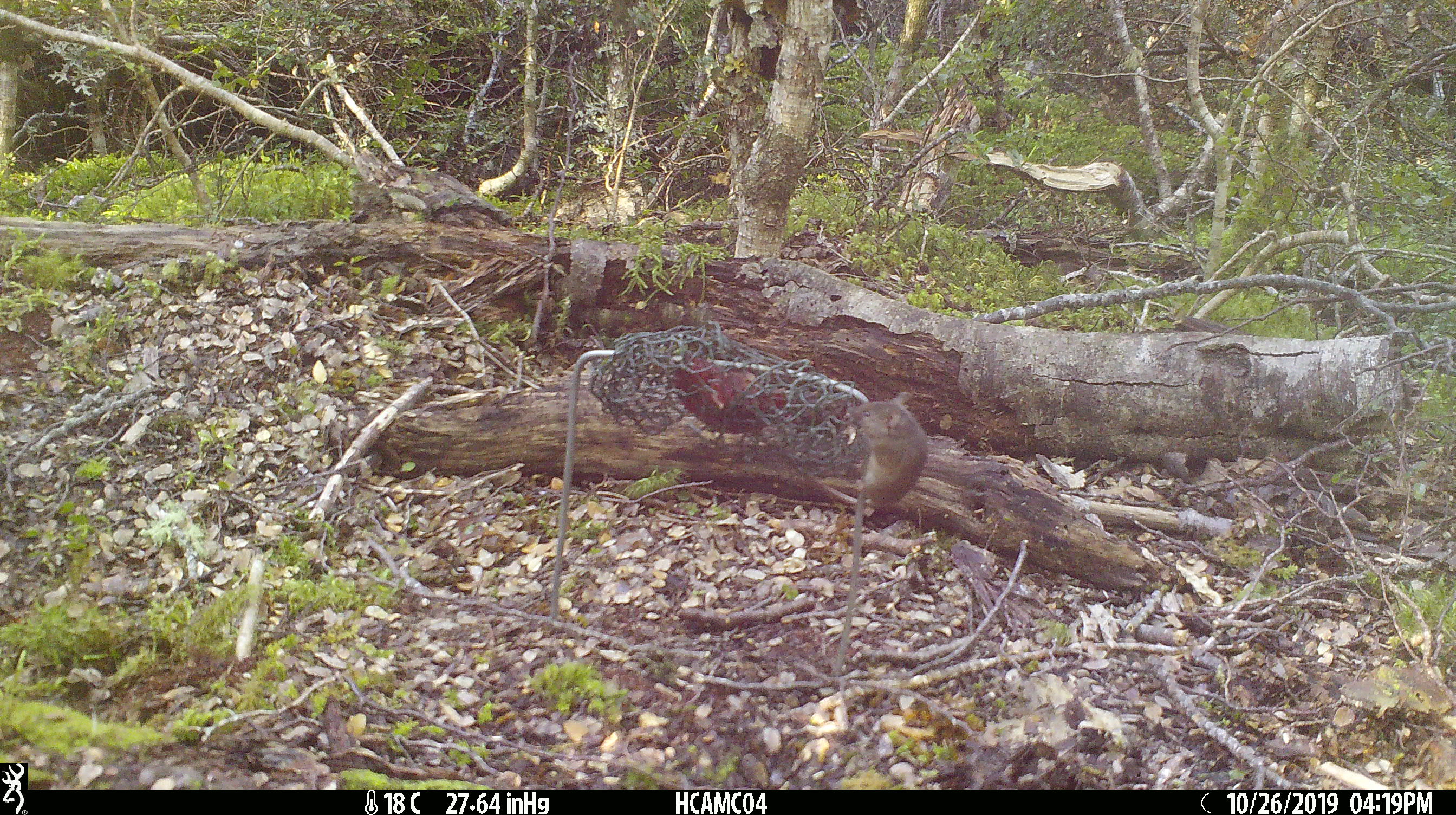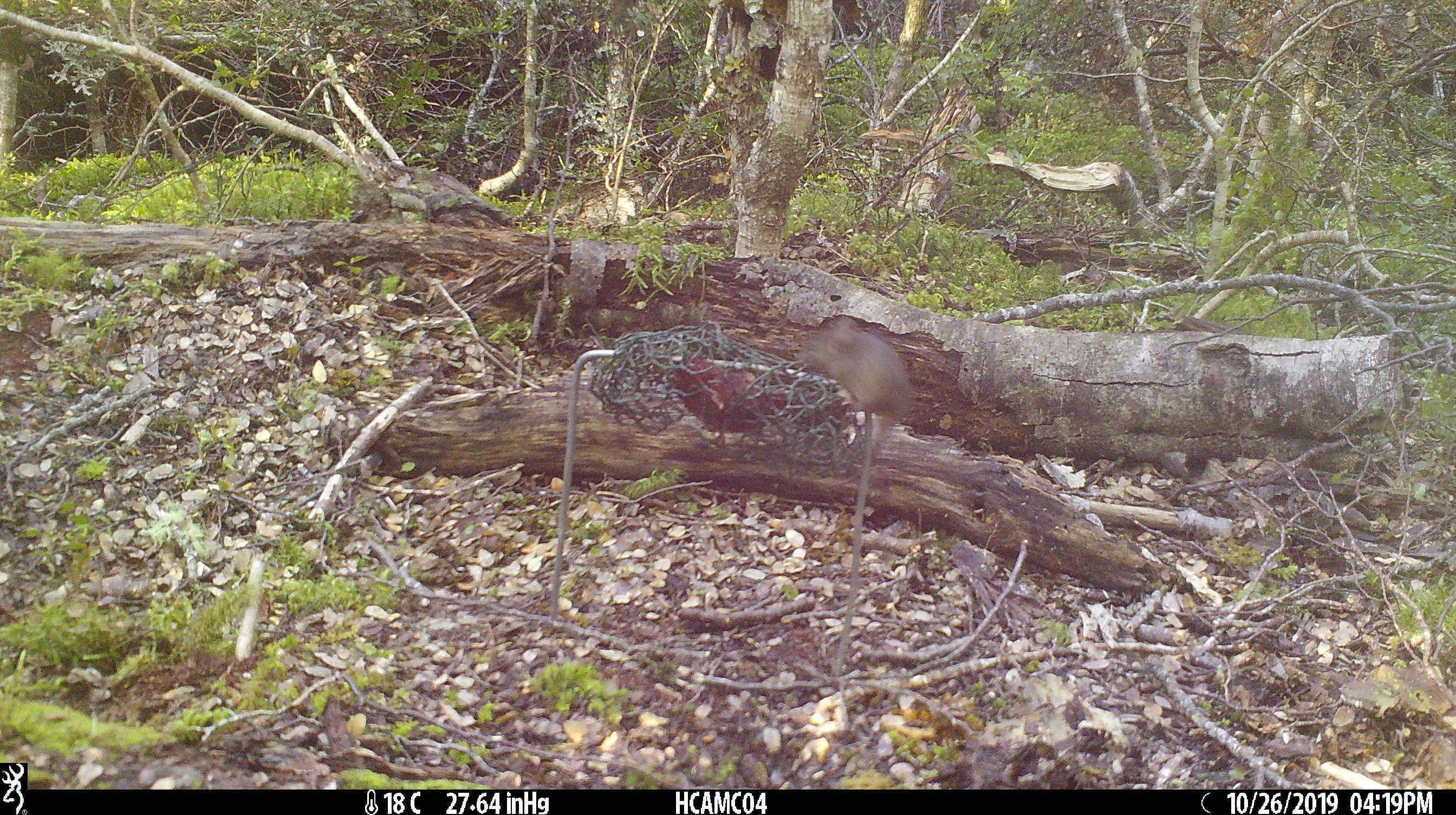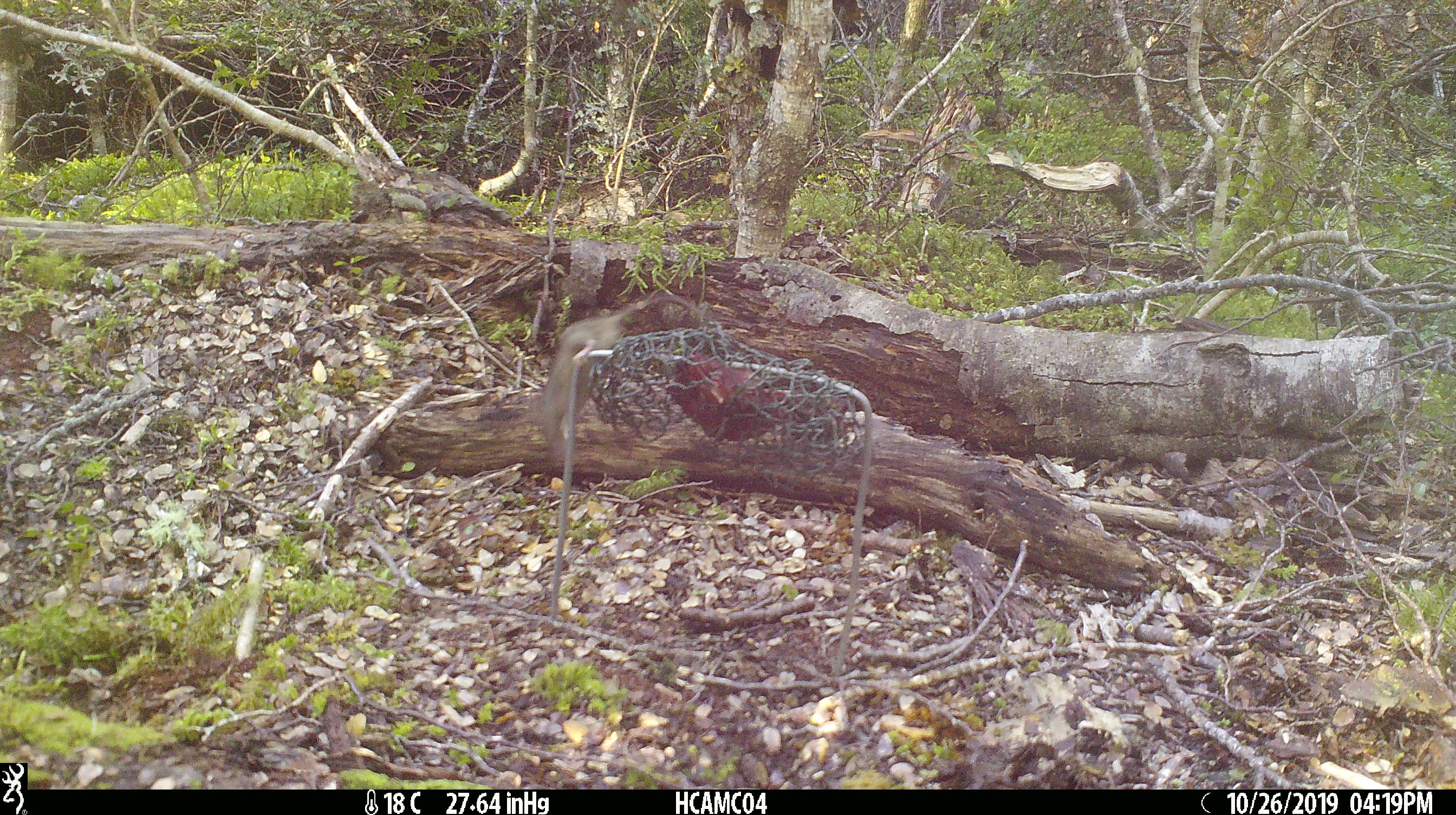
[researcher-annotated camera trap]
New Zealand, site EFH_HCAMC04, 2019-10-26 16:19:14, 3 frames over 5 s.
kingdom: Animalia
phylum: Chordata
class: Mammalia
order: Rodentia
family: Muridae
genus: Mus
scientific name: Mus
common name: mouse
Mouse (Mus).